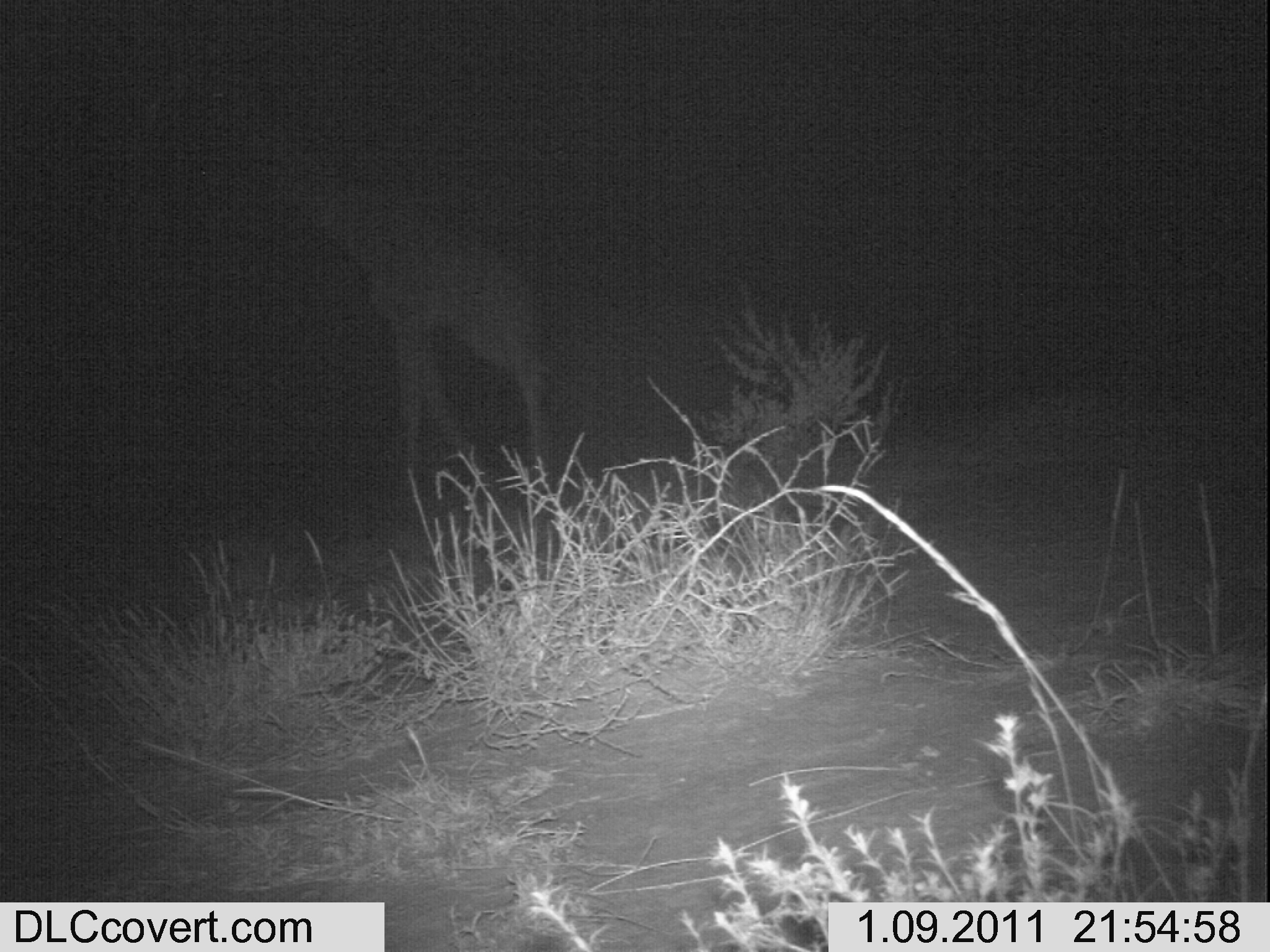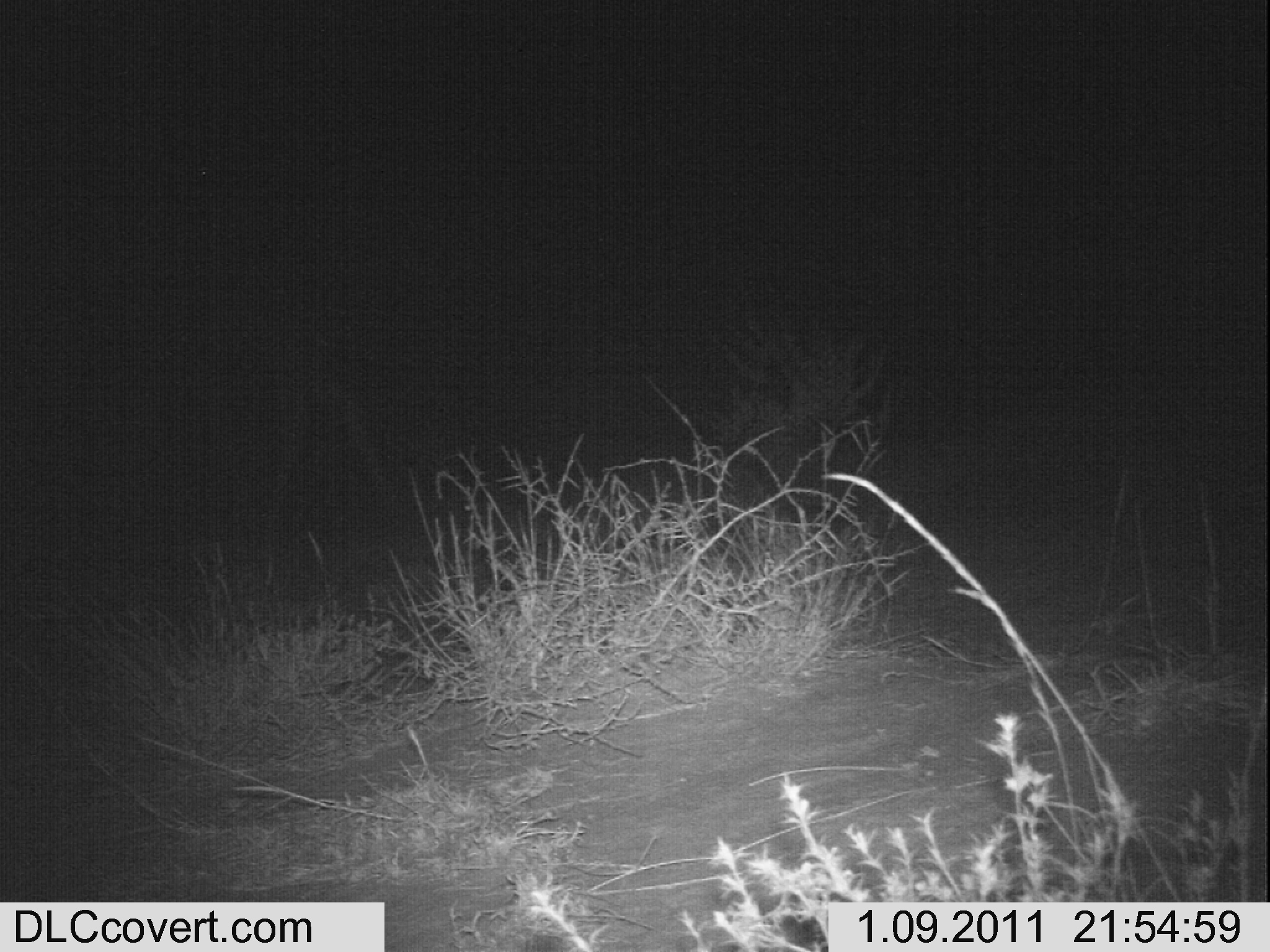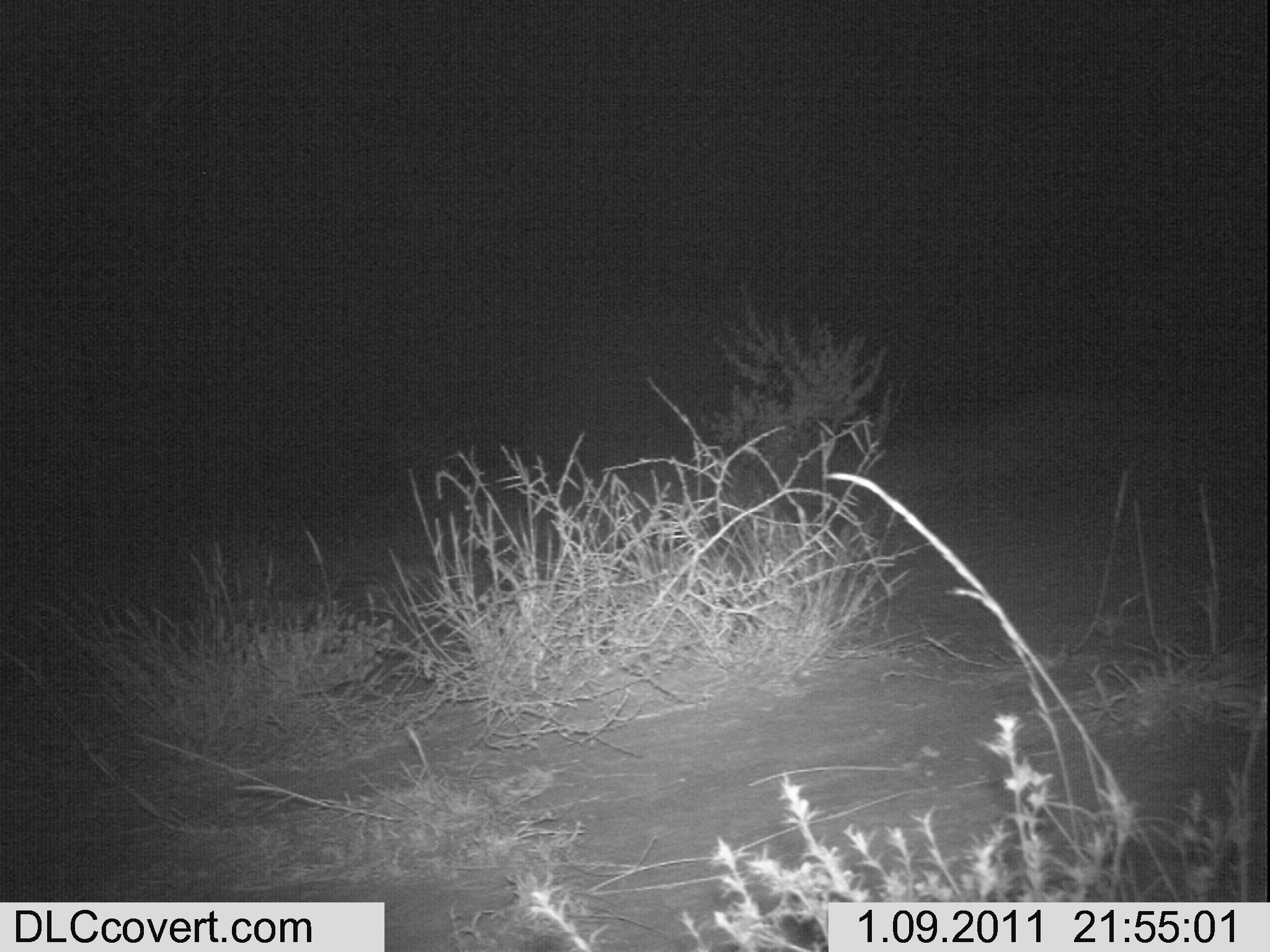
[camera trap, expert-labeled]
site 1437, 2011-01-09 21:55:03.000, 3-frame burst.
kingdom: Animalia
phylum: Chordata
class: Mammalia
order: Artiodactyla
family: Bovidae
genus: Madoqua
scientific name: Madoqua guentheri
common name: günther's dik-dik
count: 1